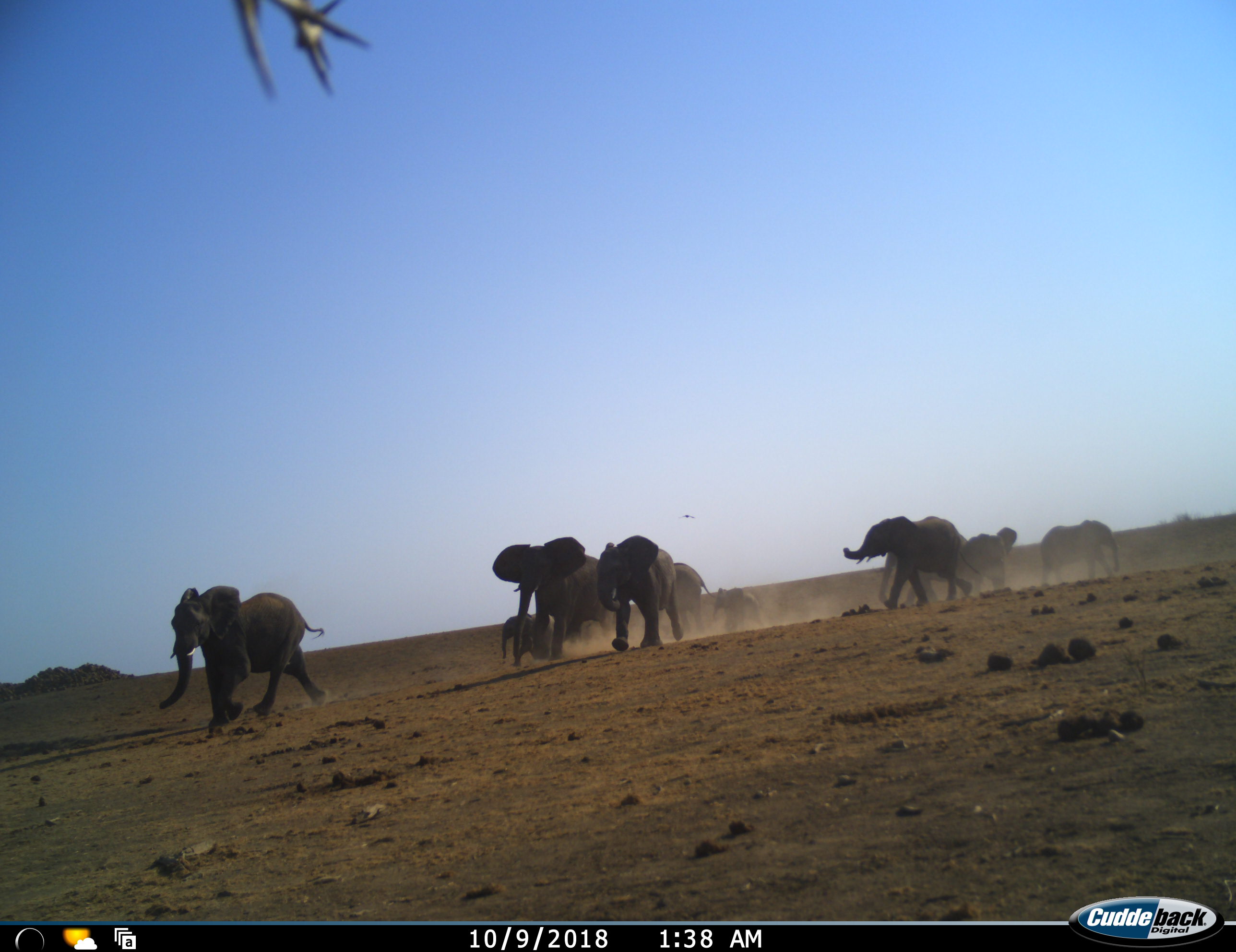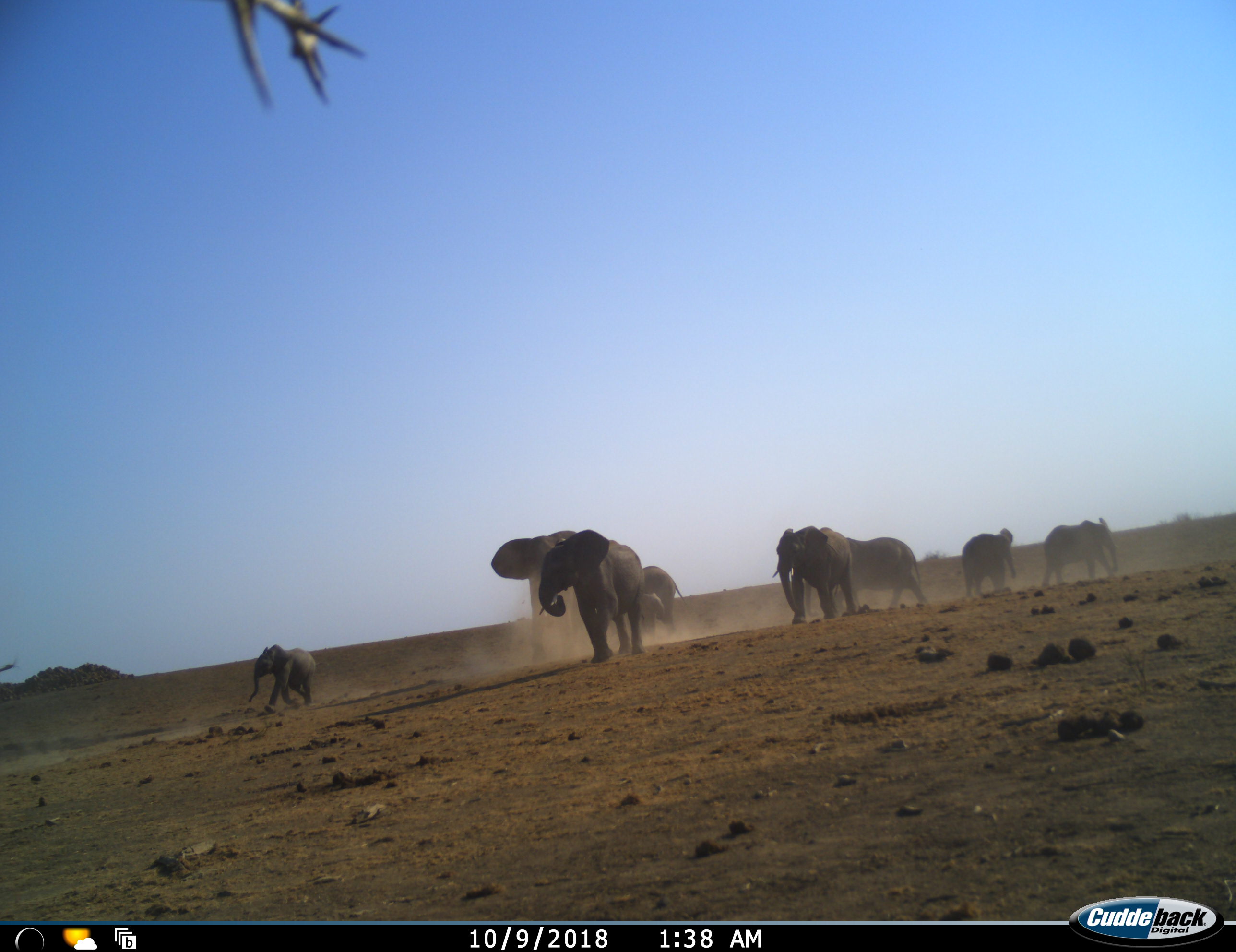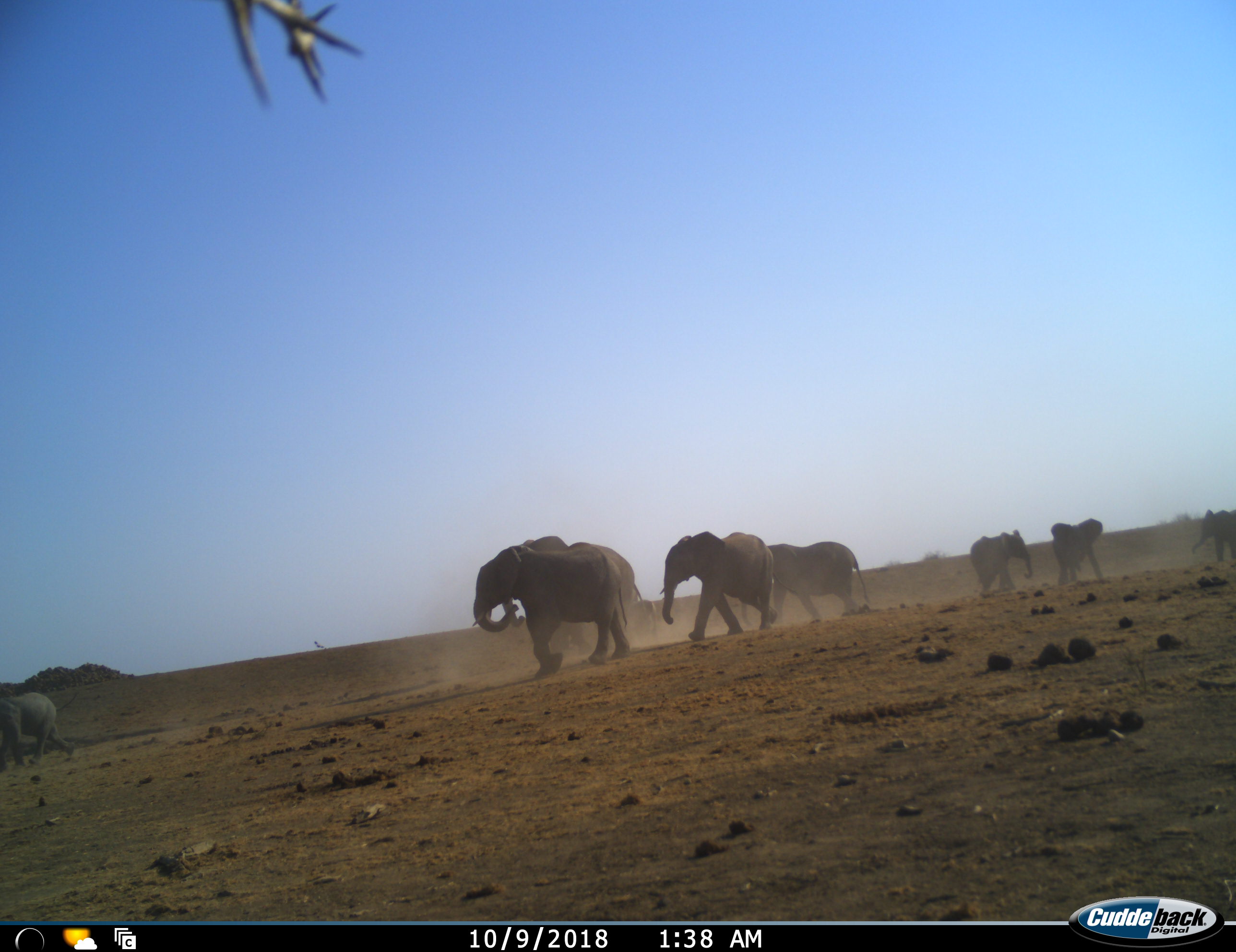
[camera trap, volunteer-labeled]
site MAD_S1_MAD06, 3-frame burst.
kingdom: Animalia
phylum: Chordata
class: Mammalia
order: Proboscidea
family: Elephantidae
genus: Loxodonta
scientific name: Loxodonta africana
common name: african bush elephant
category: elephant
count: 10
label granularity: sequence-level